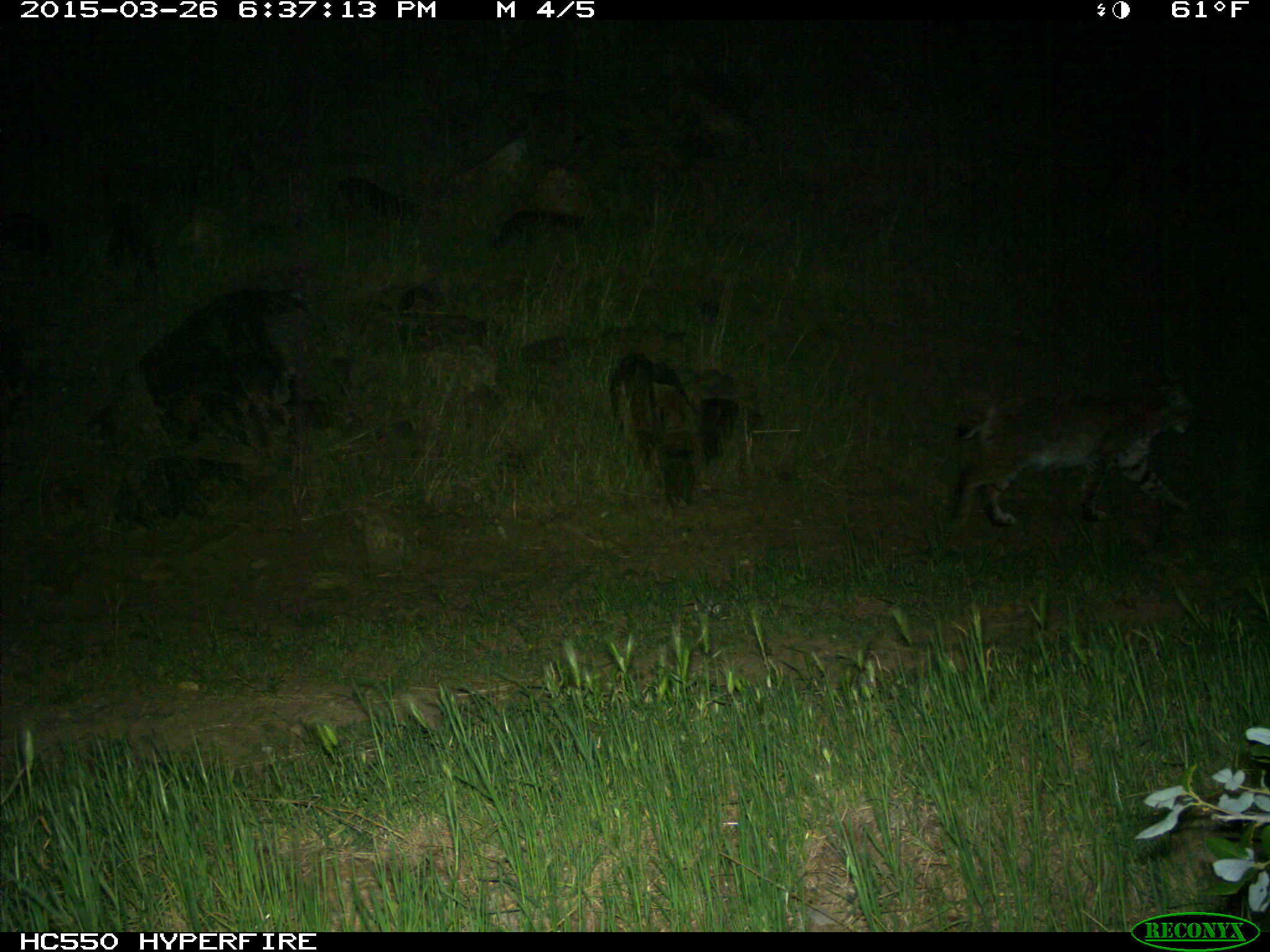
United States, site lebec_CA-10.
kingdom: Animalia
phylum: Chordata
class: Mammalia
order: Carnivora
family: Felidae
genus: Lynx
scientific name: Lynx rufus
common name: bobcat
Lynx rufus (bobcat).